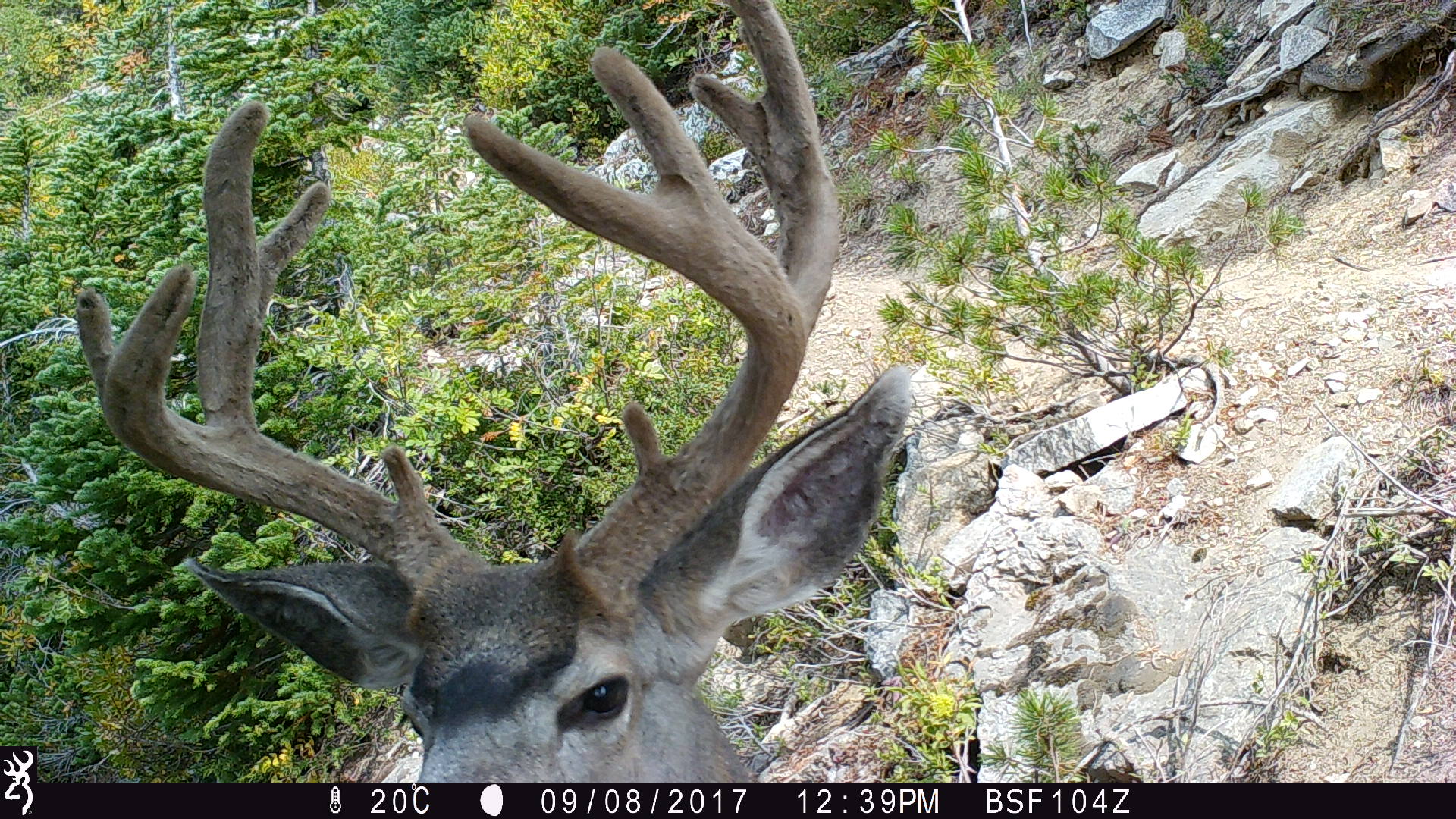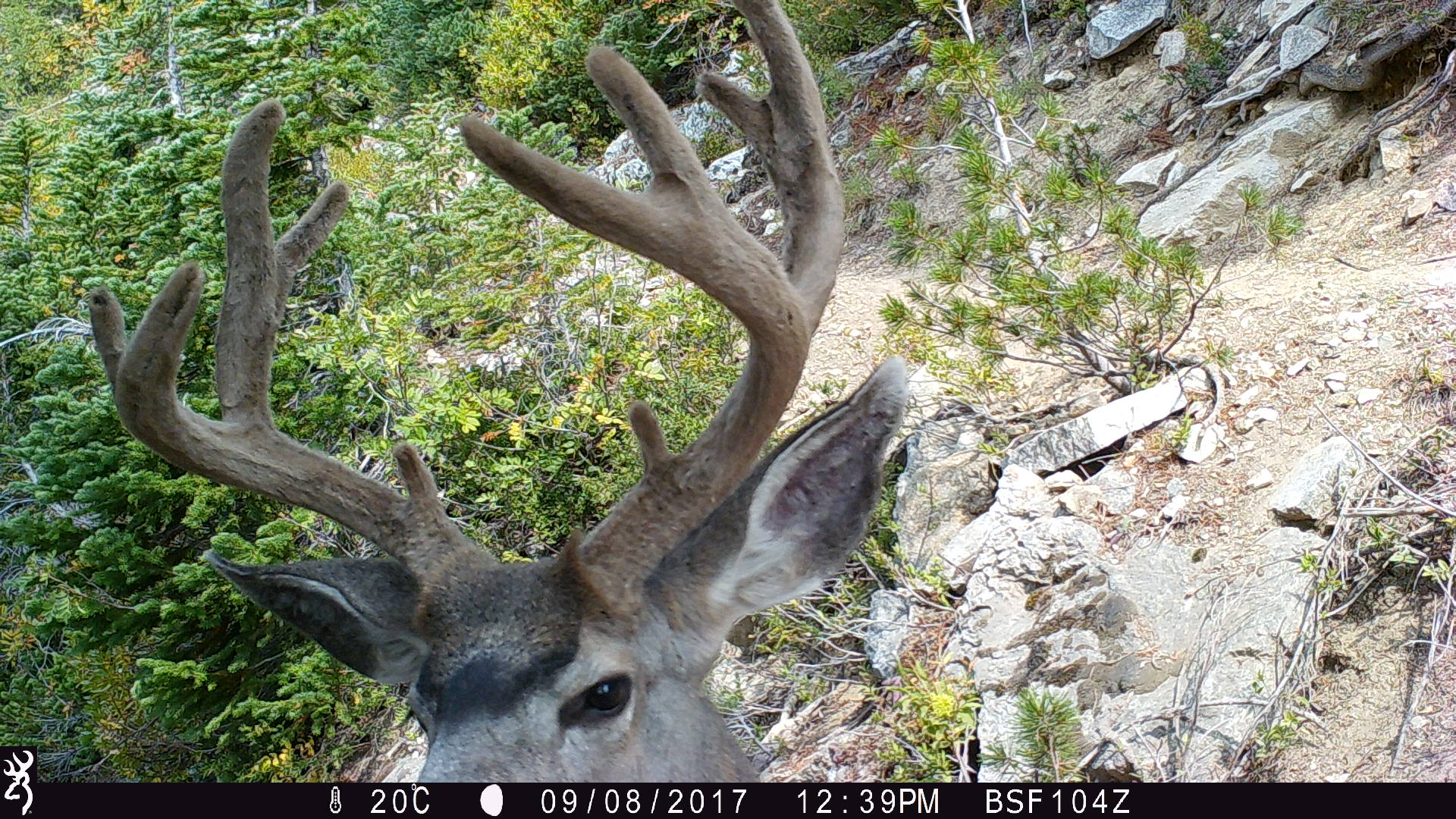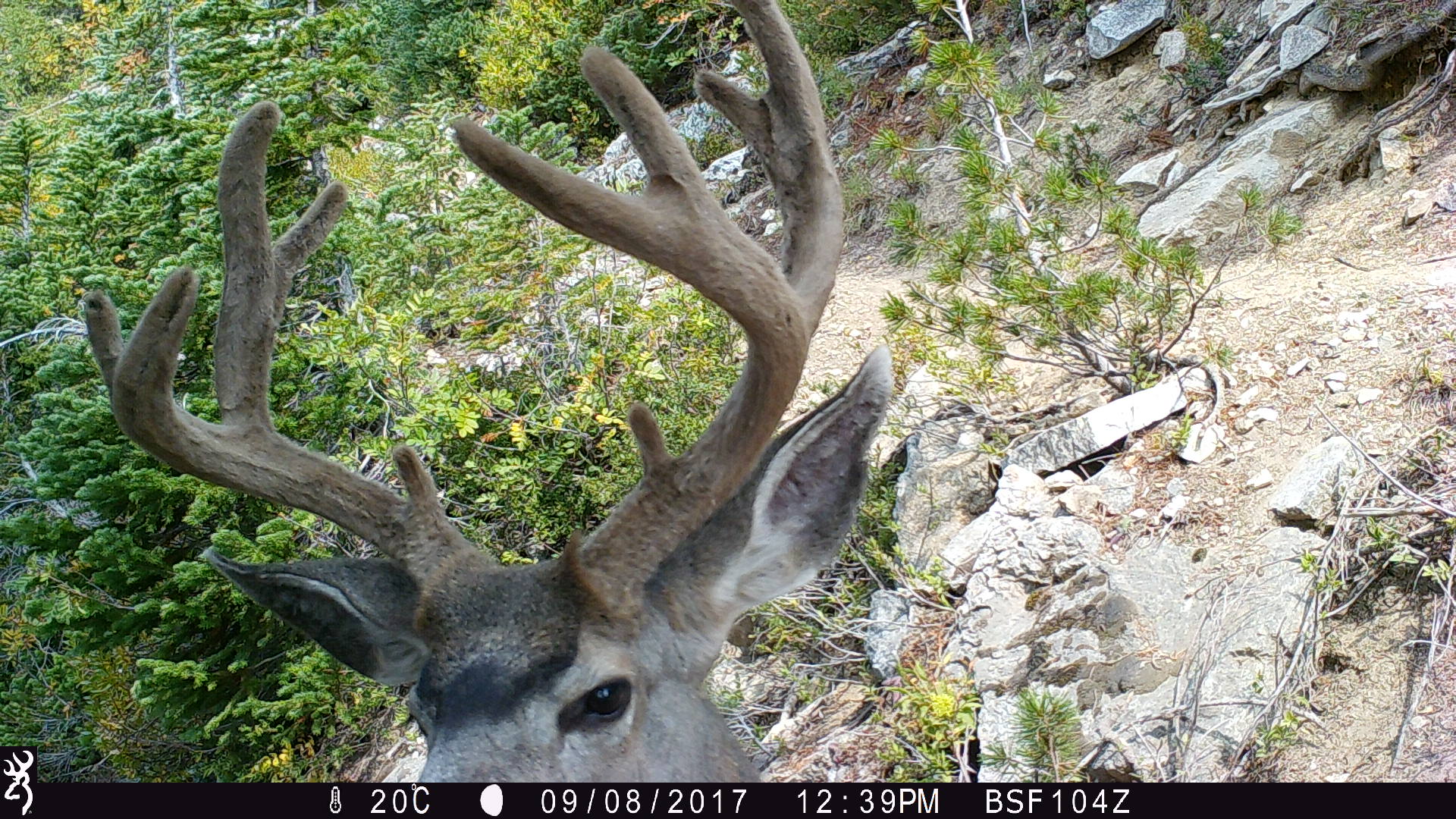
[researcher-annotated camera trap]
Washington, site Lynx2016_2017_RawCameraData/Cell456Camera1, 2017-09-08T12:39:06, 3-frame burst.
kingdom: Animalia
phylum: Chordata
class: Mammalia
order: Artiodactyla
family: Cervidae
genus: Odocoileus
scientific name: Odocoileus hemionus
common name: mule deer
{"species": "Odocoileus hemionus (mule deer)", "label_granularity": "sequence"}